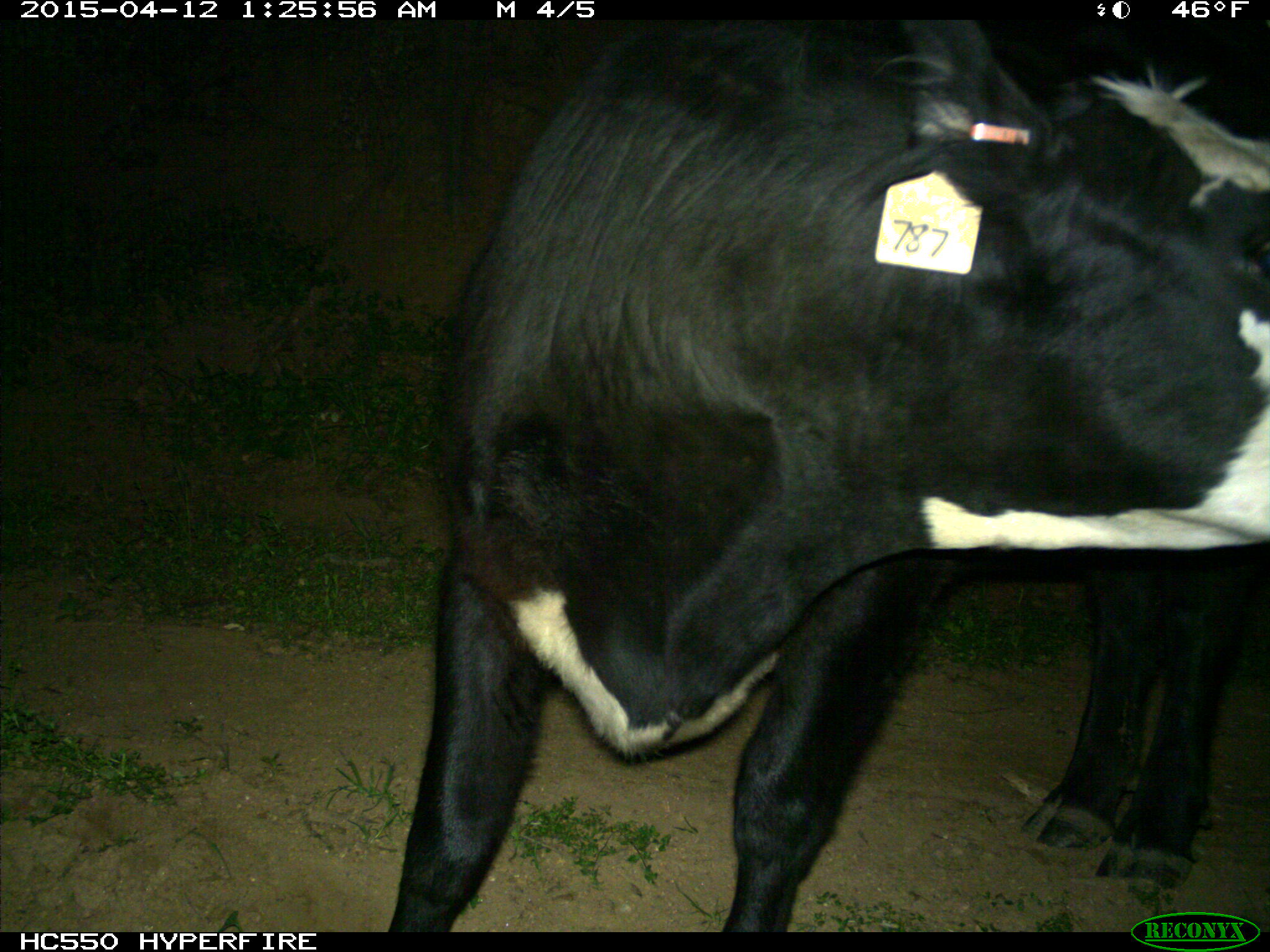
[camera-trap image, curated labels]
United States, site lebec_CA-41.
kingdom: Animalia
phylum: Chordata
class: Mammalia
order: Artiodactyla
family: Bovidae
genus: Bos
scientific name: Bos taurus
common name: domestic cow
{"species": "Bos taurus (domestic cow)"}